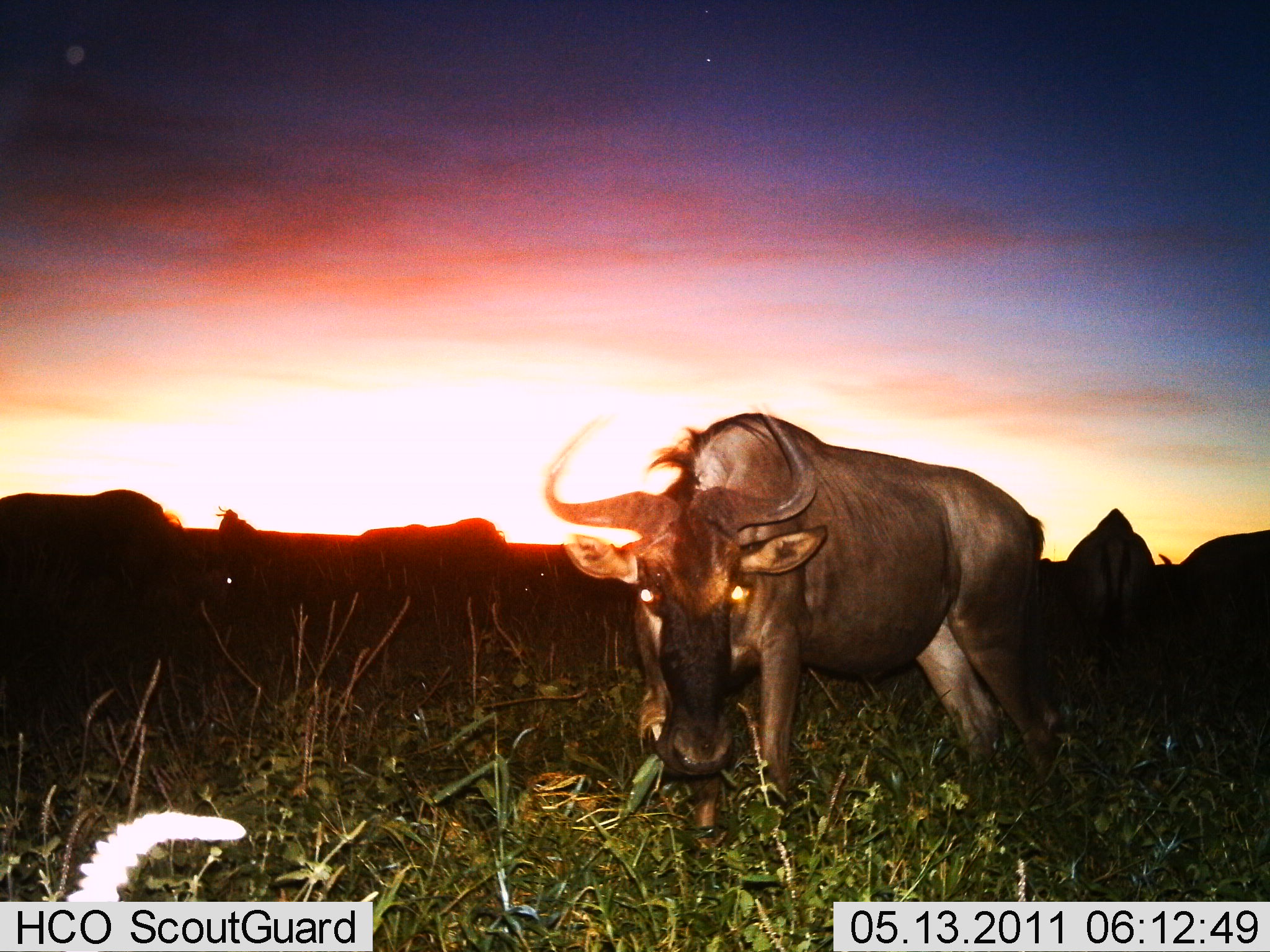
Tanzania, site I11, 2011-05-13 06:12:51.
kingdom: Animalia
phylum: Chordata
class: Mammalia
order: Artiodactyla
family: Bovidae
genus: Connochaetes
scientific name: Connochaetes taurinus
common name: blue wildebeest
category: wildebeest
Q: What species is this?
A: Wildebeest (blue wildebeest) (Connochaetes taurinus).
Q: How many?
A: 6.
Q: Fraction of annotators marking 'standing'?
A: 40%.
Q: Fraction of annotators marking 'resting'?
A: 0%.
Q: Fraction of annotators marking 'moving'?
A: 10%.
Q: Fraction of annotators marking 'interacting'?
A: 10%.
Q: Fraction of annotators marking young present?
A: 0%.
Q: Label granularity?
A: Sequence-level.